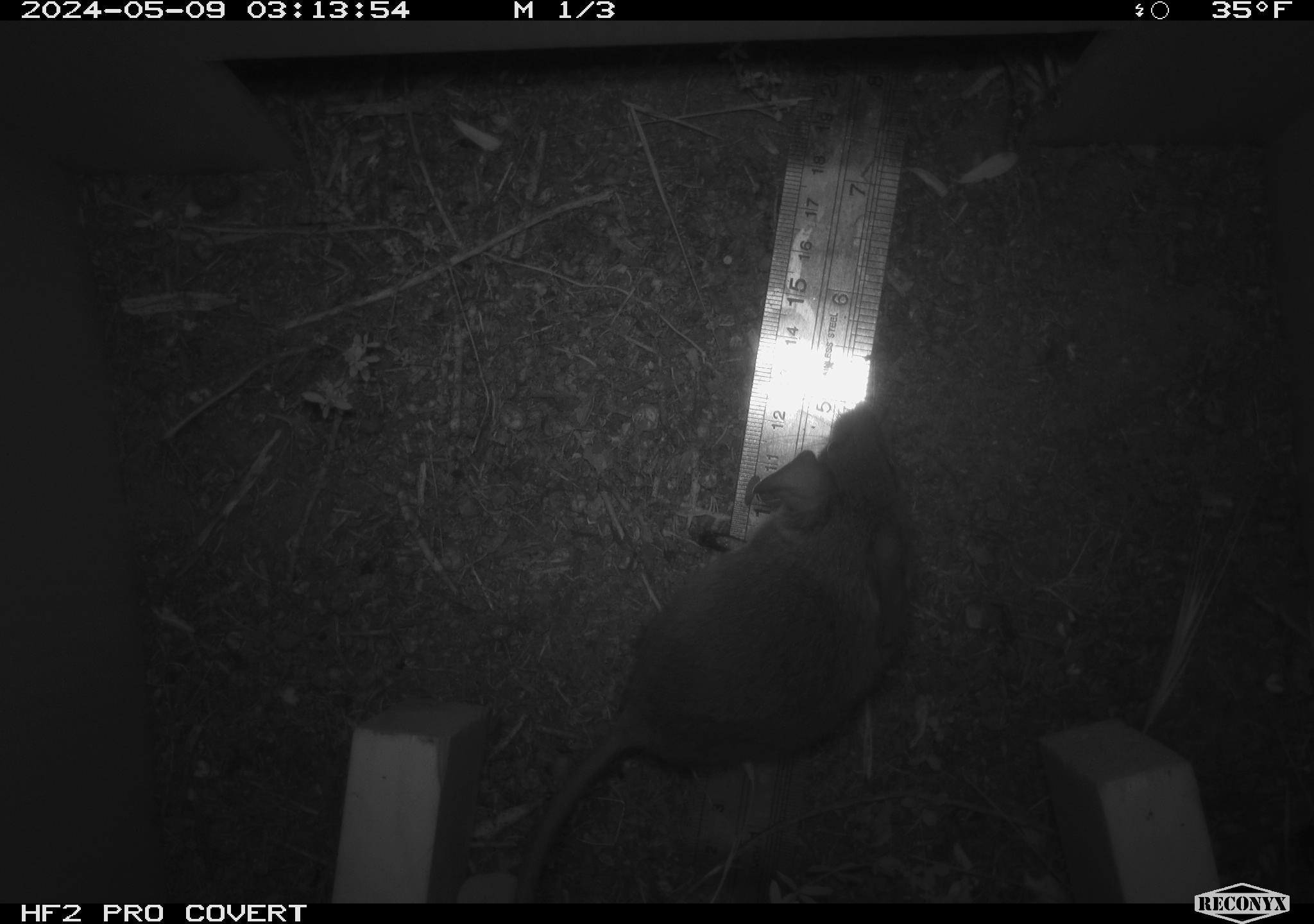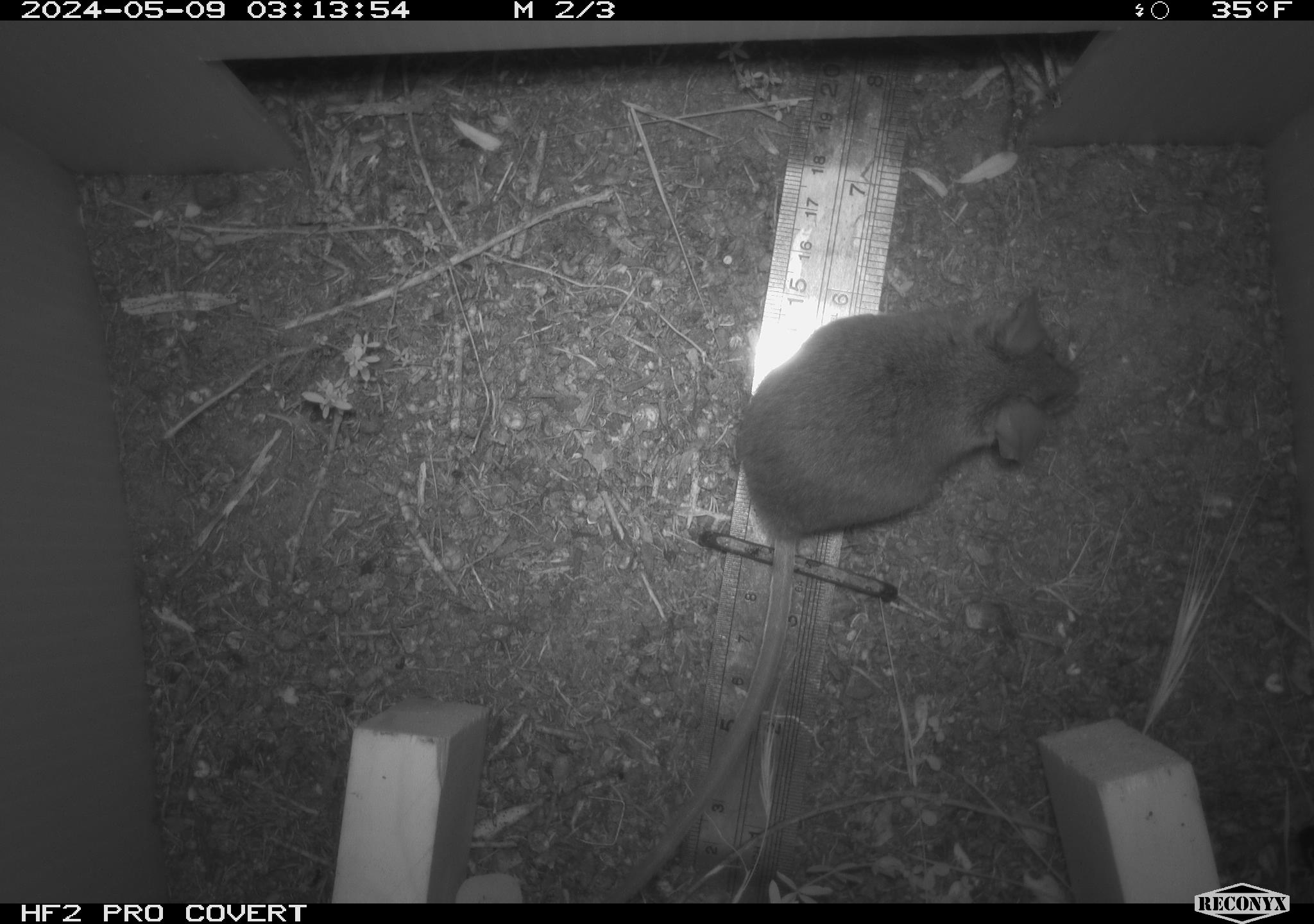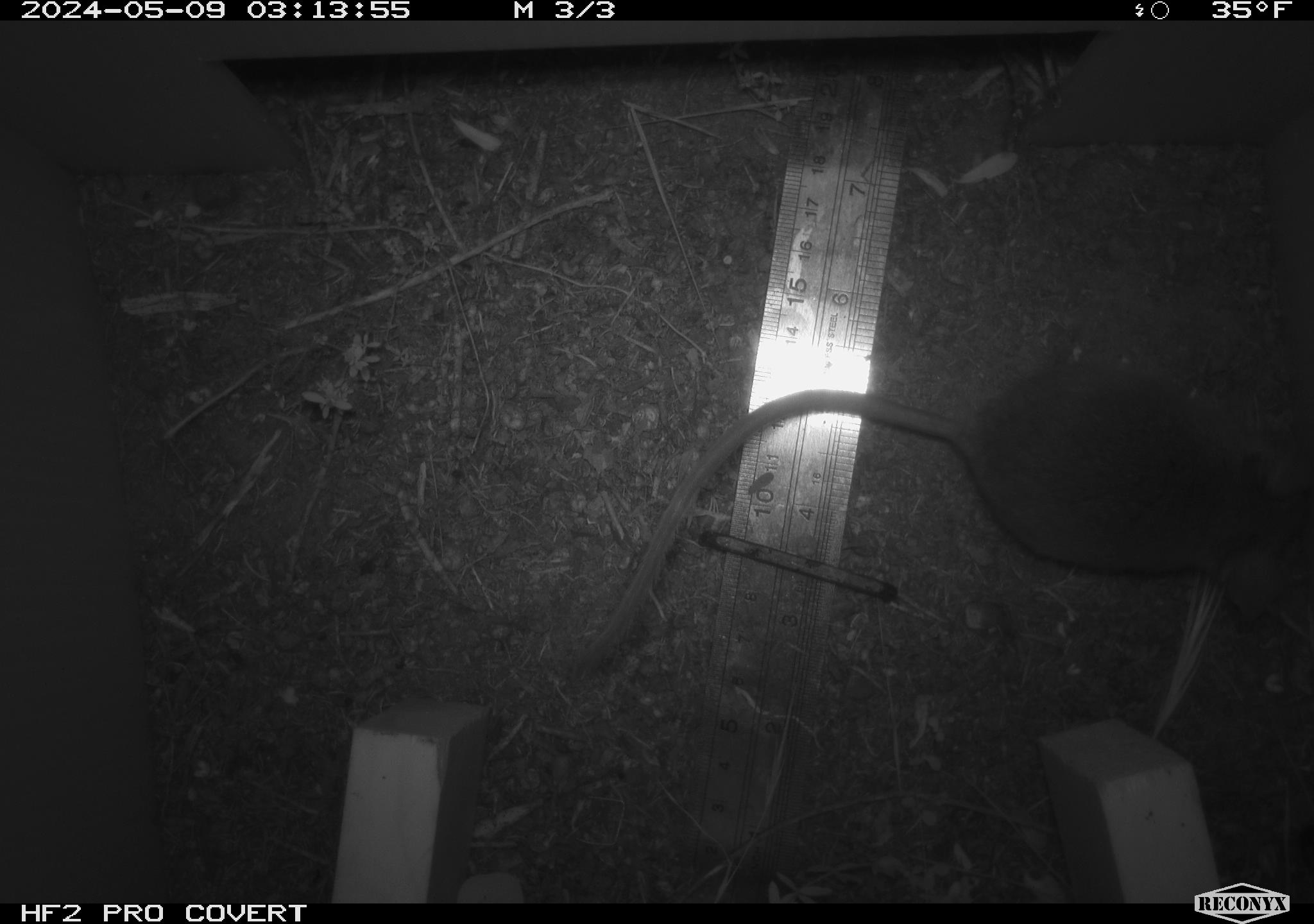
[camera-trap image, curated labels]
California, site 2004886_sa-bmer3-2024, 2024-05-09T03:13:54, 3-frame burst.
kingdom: Animalia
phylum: Chordata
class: Mammalia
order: Rodentia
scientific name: Rodentia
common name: mouse species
Mouse species (Rodentia).